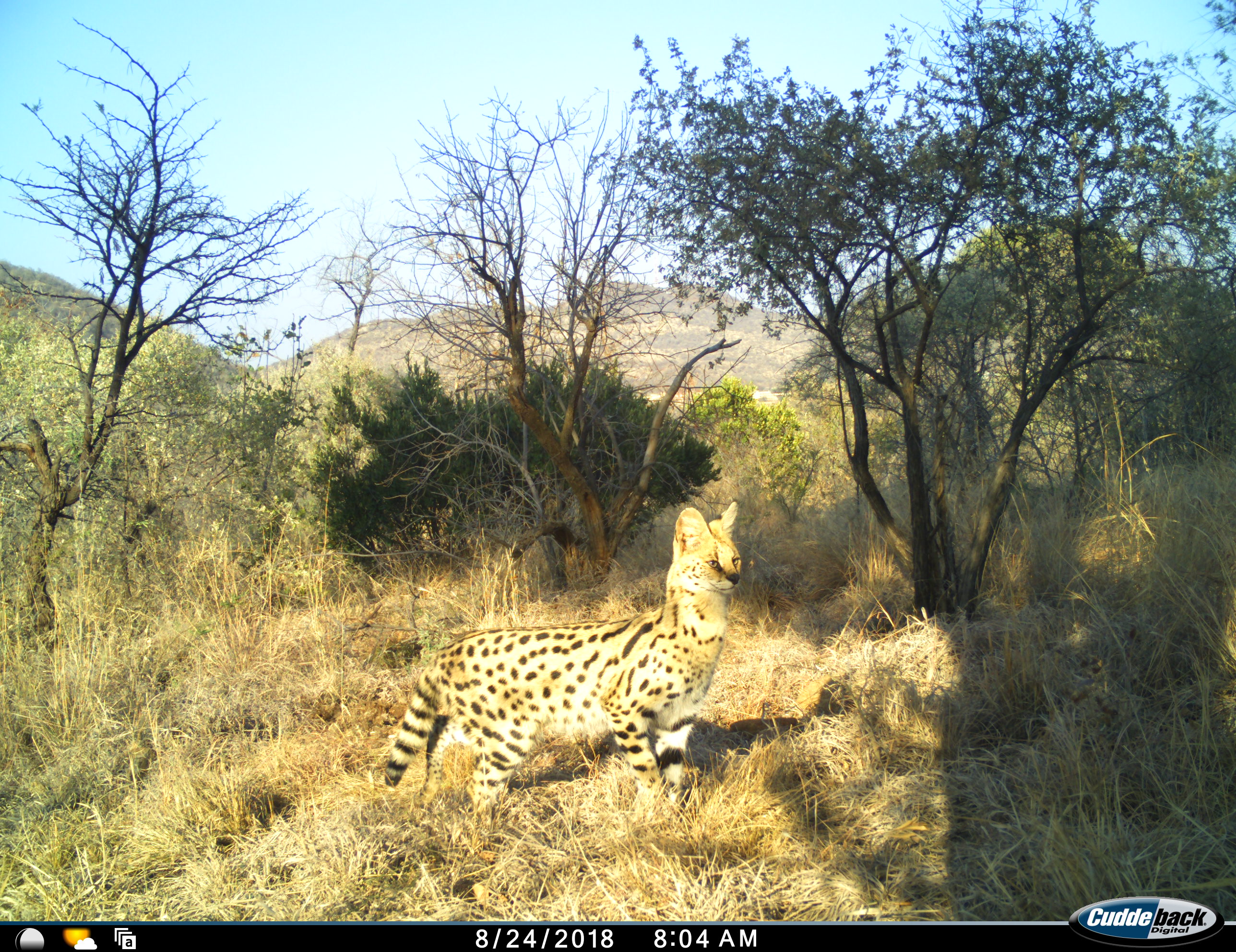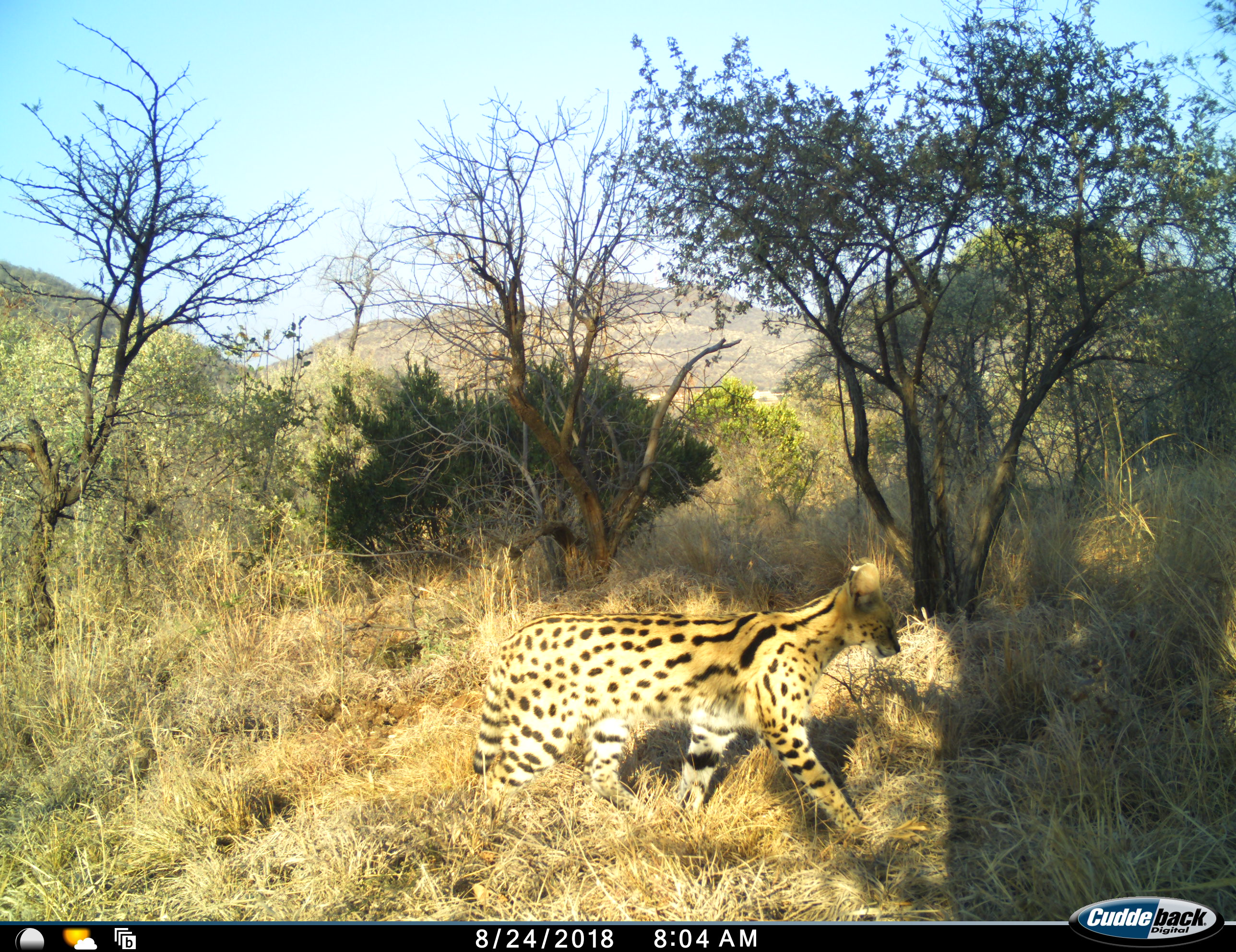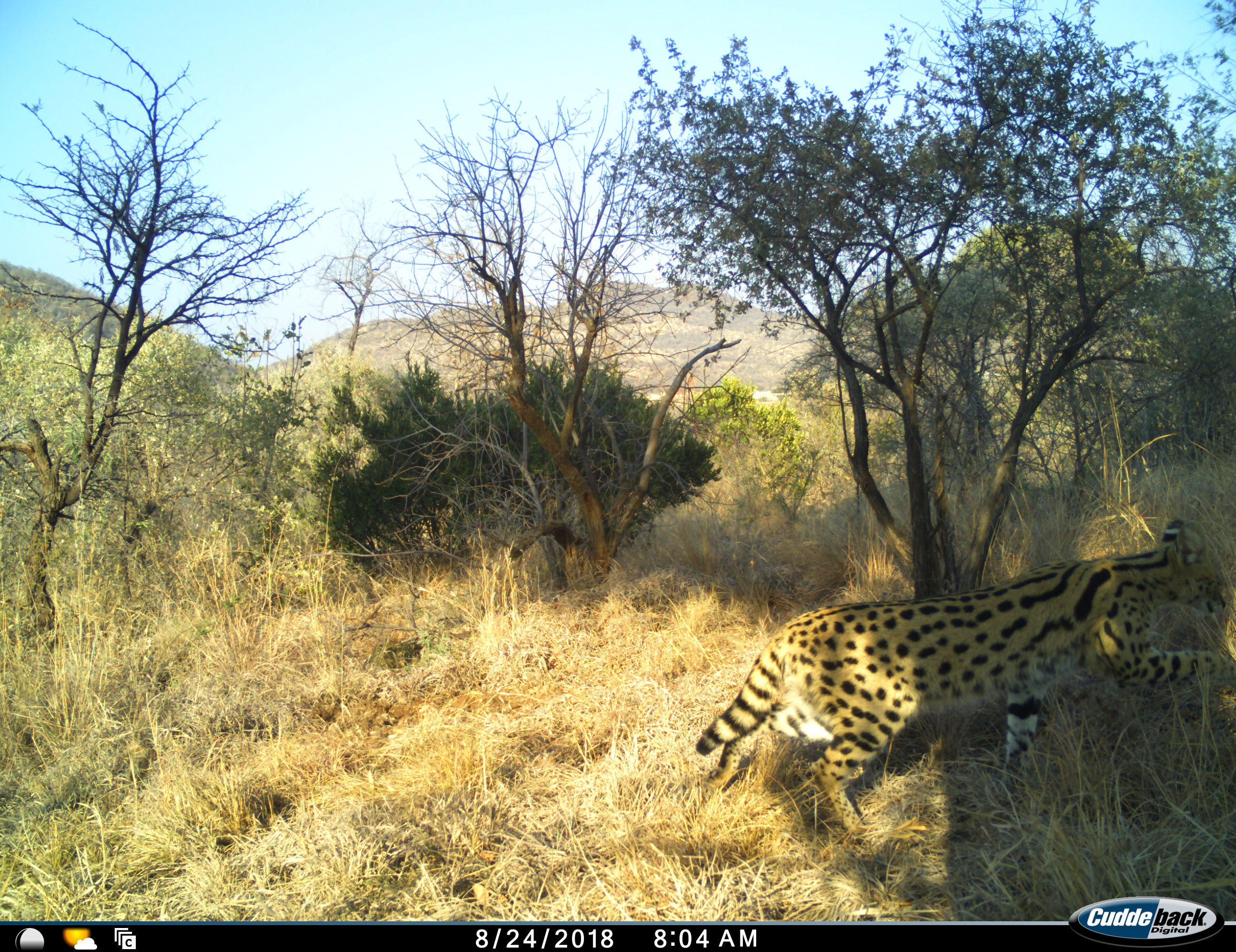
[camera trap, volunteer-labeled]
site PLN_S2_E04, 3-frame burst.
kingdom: Animalia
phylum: Chordata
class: Mammalia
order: Carnivora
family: Felidae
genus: Leptailurus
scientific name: Leptailurus serval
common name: serval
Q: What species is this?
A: Serval (Leptailurus serval).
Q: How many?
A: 1.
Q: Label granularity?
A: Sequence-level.